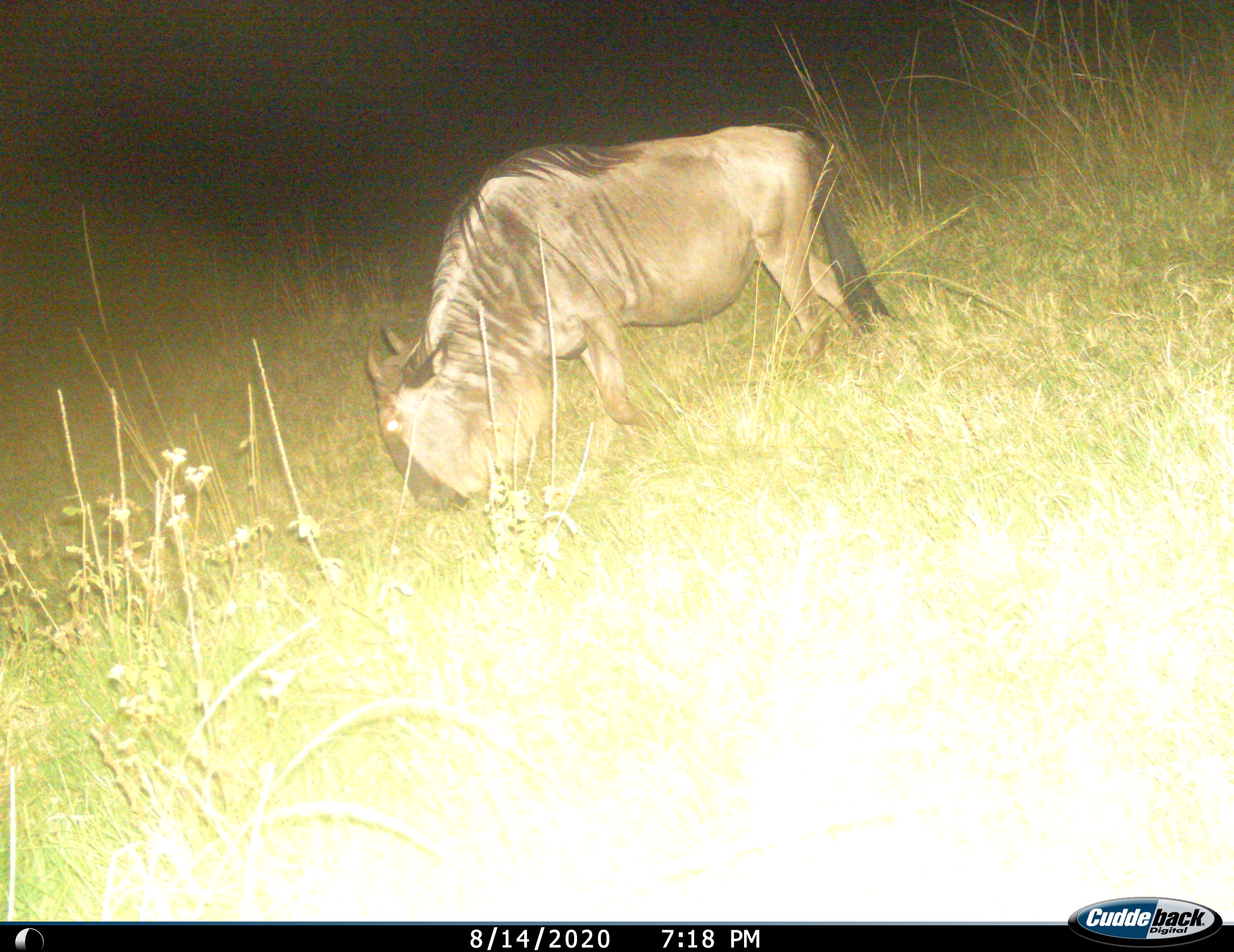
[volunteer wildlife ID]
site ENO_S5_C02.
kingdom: Animalia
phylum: Chordata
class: Mammalia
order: Artiodactyla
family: Bovidae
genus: Connochaetes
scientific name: Connochaetes taurinus taurinus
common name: blue wildebeest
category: wildebeestblue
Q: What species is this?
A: Wildebeestblue (blue wildebeest) (Connochaetes taurinus taurinus).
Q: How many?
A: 1.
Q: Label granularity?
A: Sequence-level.